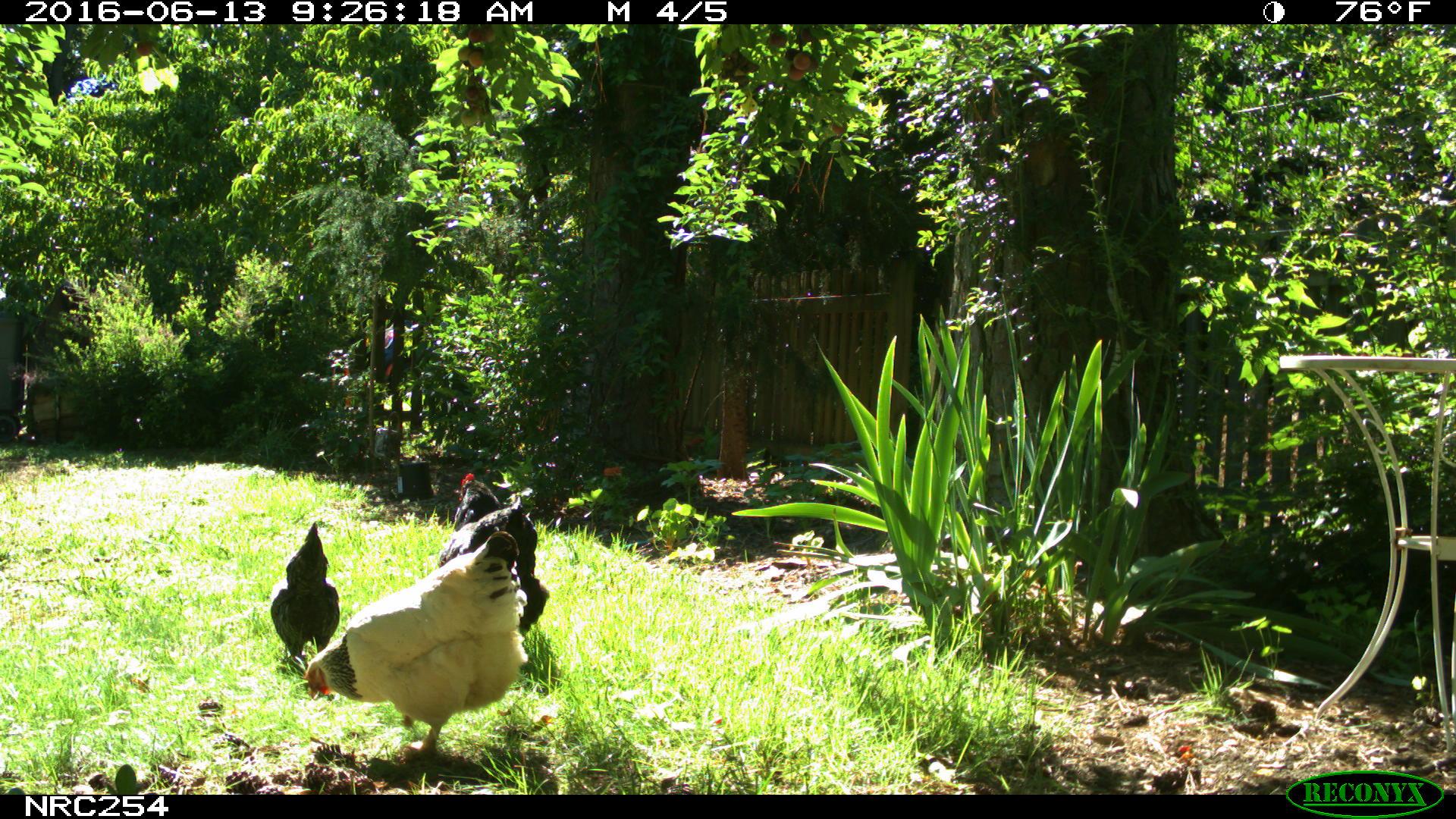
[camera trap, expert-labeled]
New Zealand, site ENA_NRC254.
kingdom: Animalia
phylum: Chordata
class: Aves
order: Galliformes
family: Phasianidae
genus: Gallus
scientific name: Gallus gallus domesticus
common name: chicken